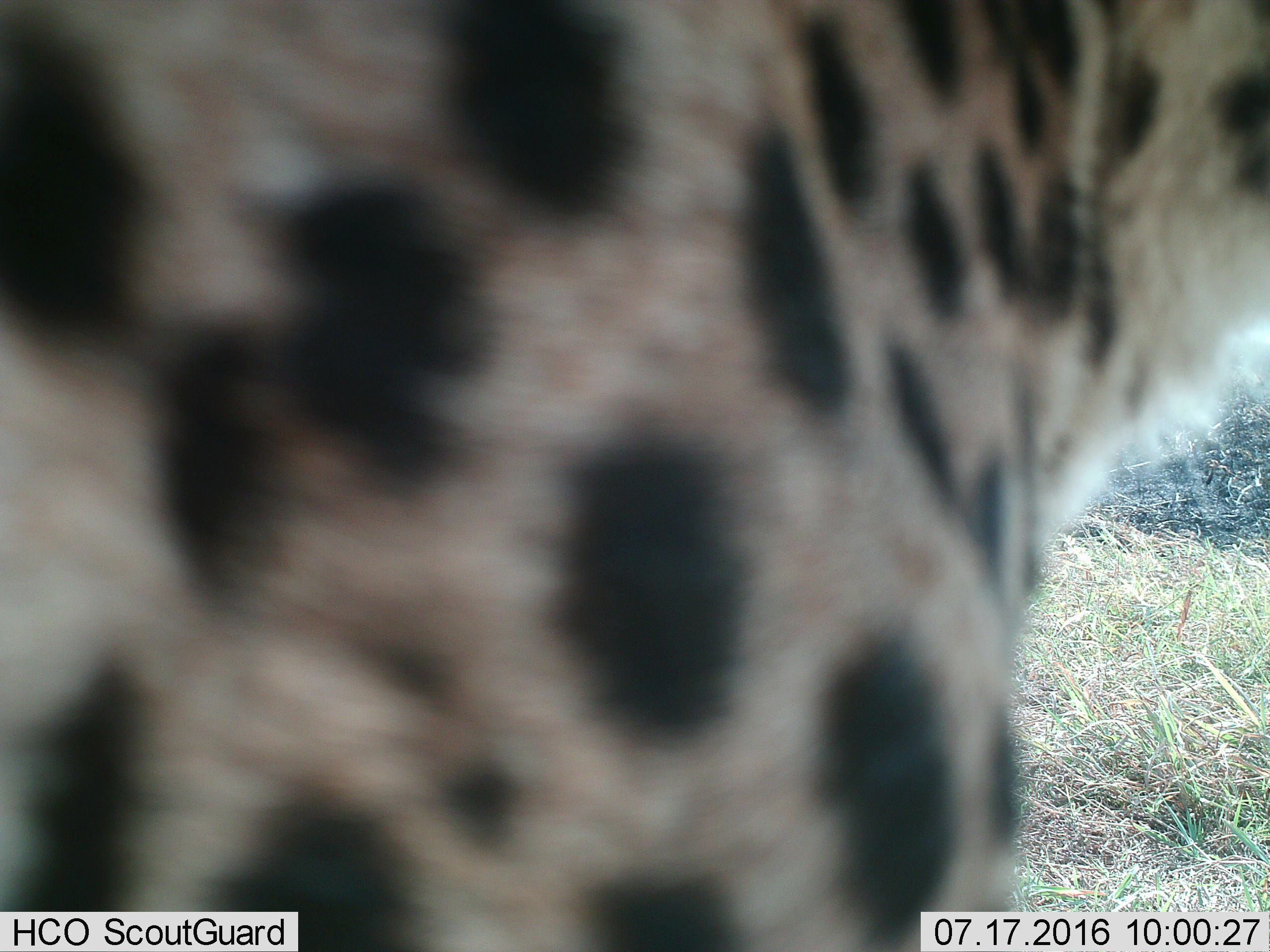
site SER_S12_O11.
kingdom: Animalia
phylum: Chordata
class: Mammalia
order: Carnivora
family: Felidae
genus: Acinonyx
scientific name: Acinonyx jubatus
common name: cheetah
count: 1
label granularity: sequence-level